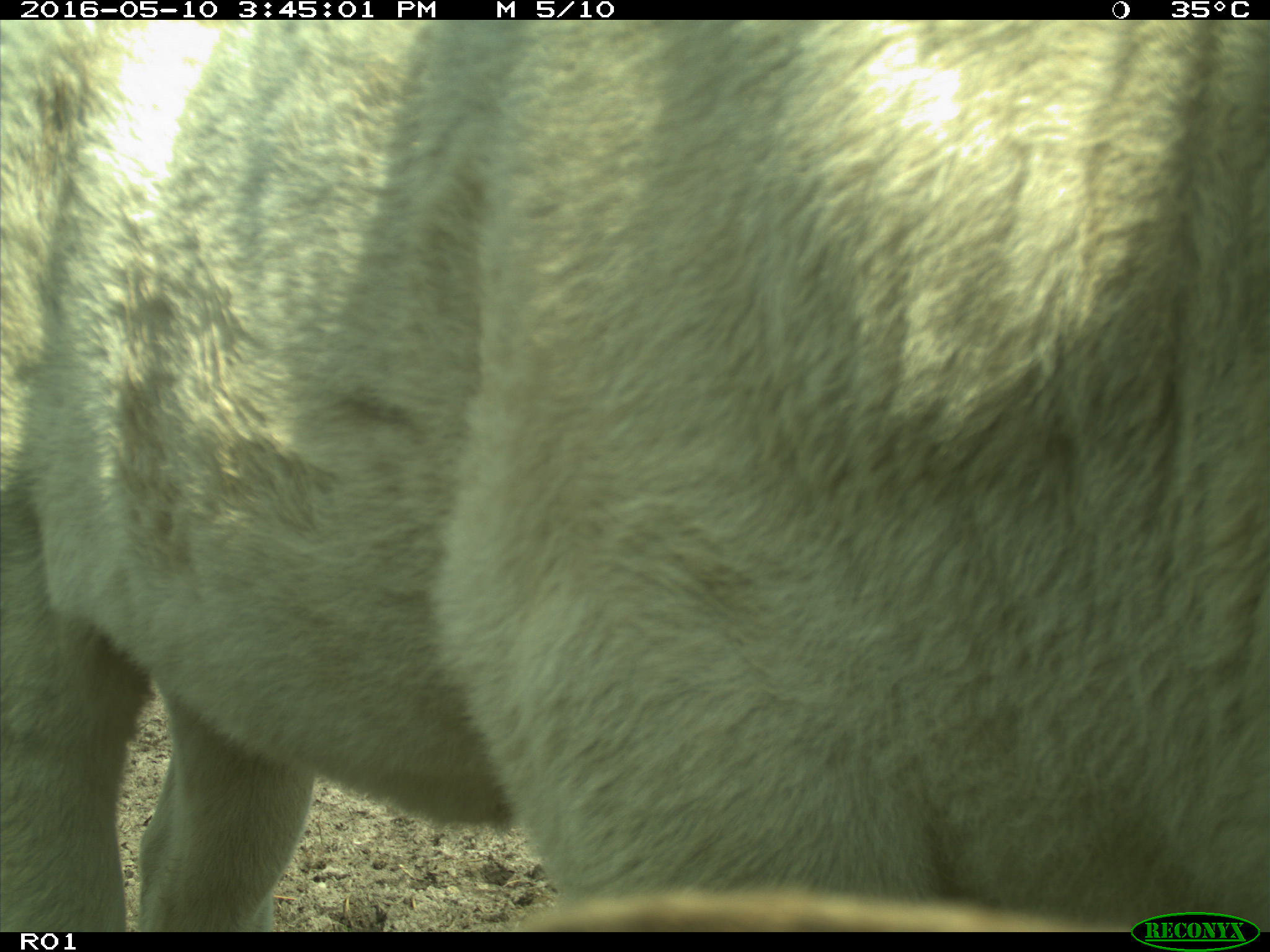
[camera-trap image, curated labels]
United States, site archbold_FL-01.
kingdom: Animalia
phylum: Chordata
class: Mammalia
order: Artiodactyla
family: Bovidae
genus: Bos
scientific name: Bos taurus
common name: domestic cow